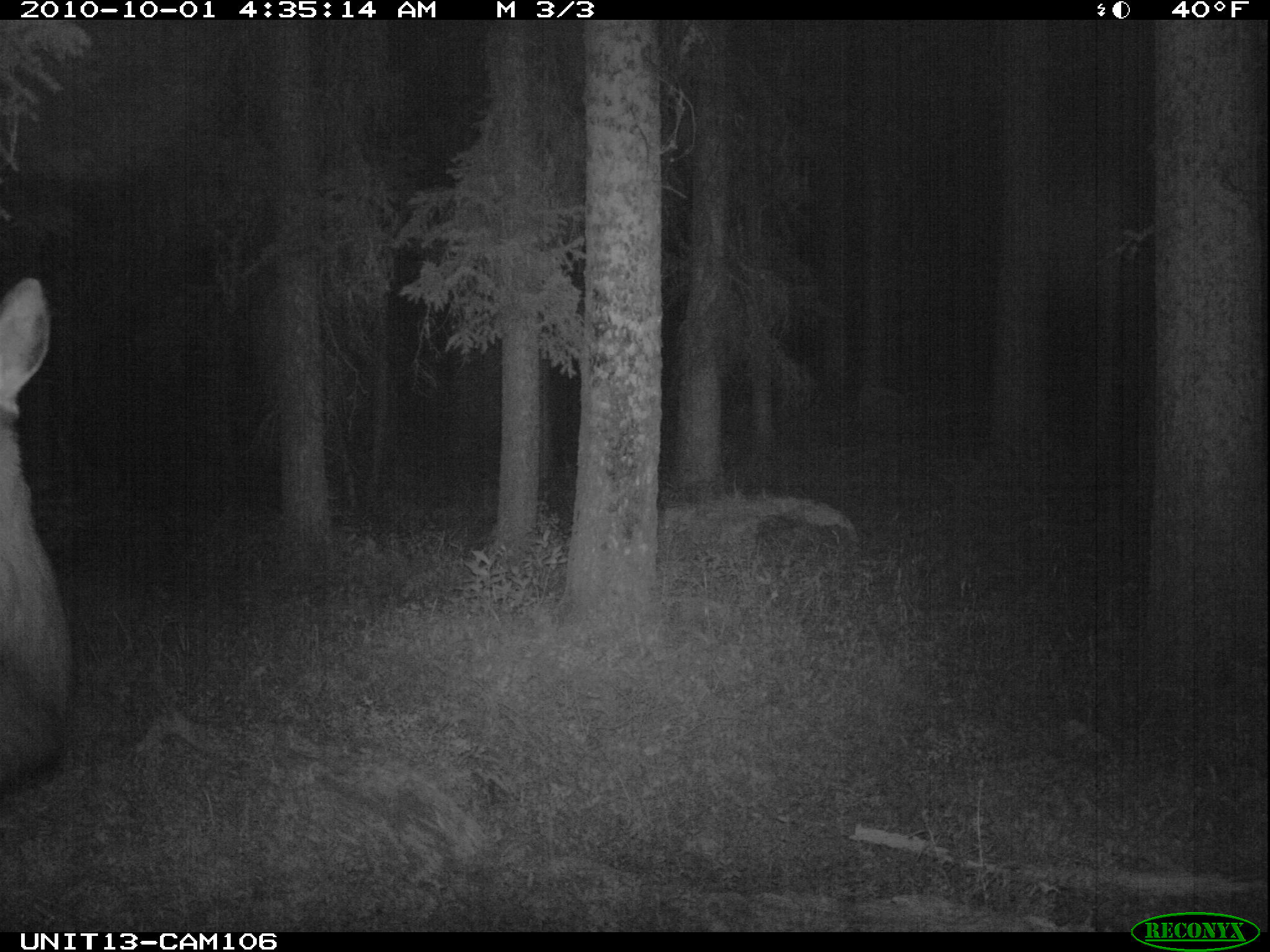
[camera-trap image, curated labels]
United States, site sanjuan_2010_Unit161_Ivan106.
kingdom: Animalia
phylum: Chordata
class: Mammalia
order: Artiodactyla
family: Cervidae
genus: Cervus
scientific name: Cervus elaphus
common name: red deer